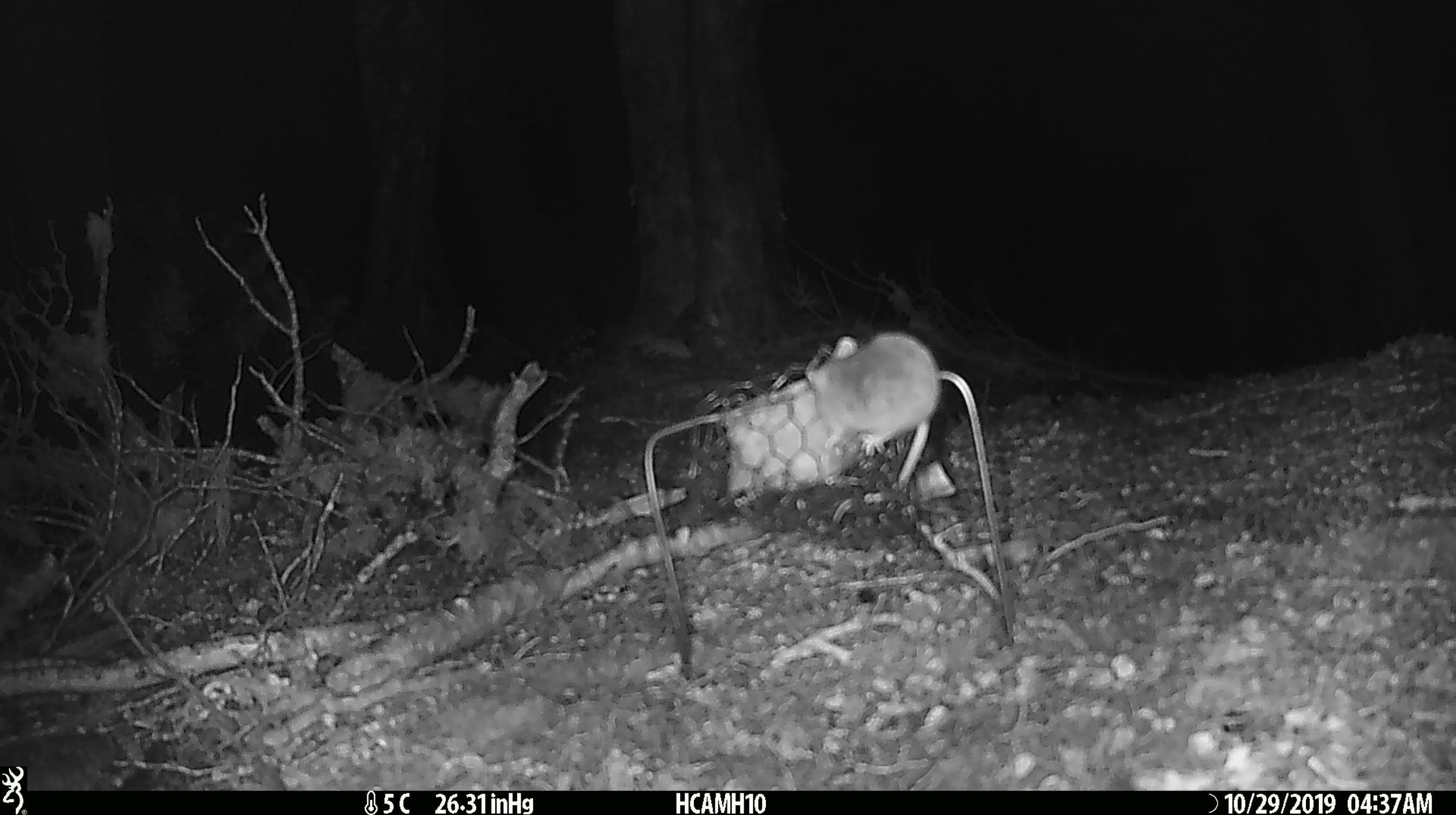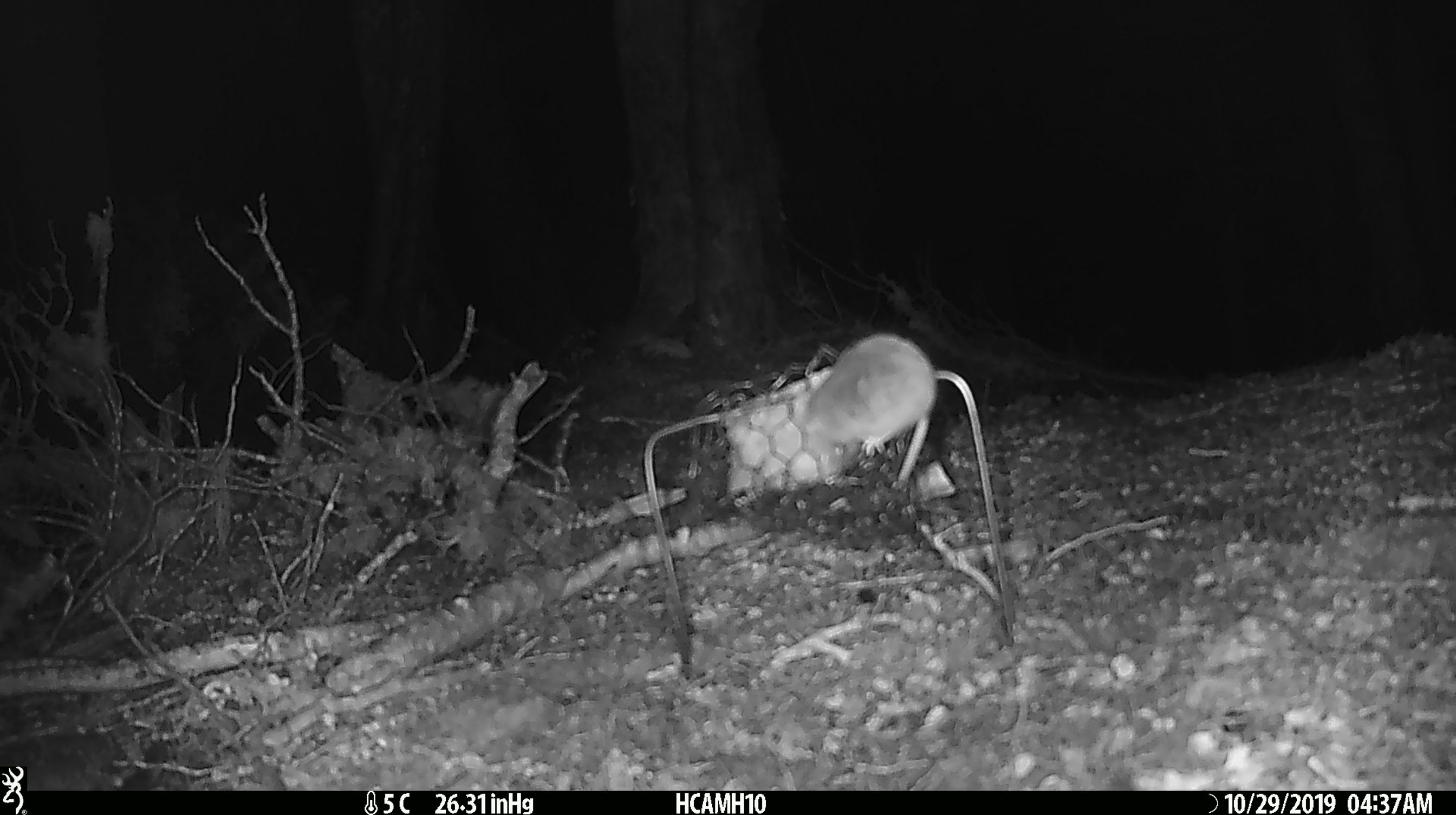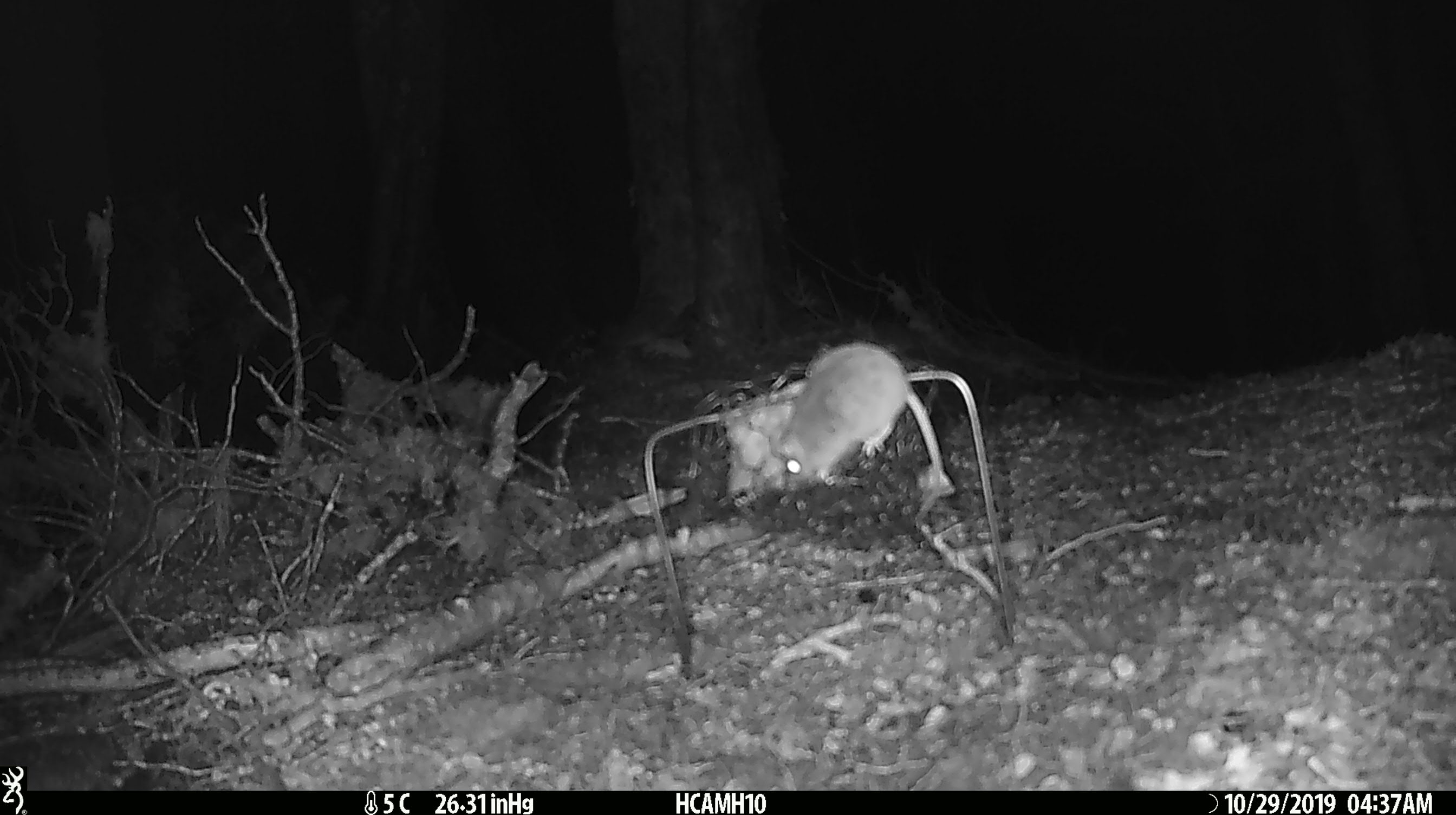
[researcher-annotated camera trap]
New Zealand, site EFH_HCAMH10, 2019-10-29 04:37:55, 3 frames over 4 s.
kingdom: Animalia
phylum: Chordata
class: Mammalia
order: Rodentia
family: Muridae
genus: Mus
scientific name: Mus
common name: mouse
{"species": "mouse (Mus)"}